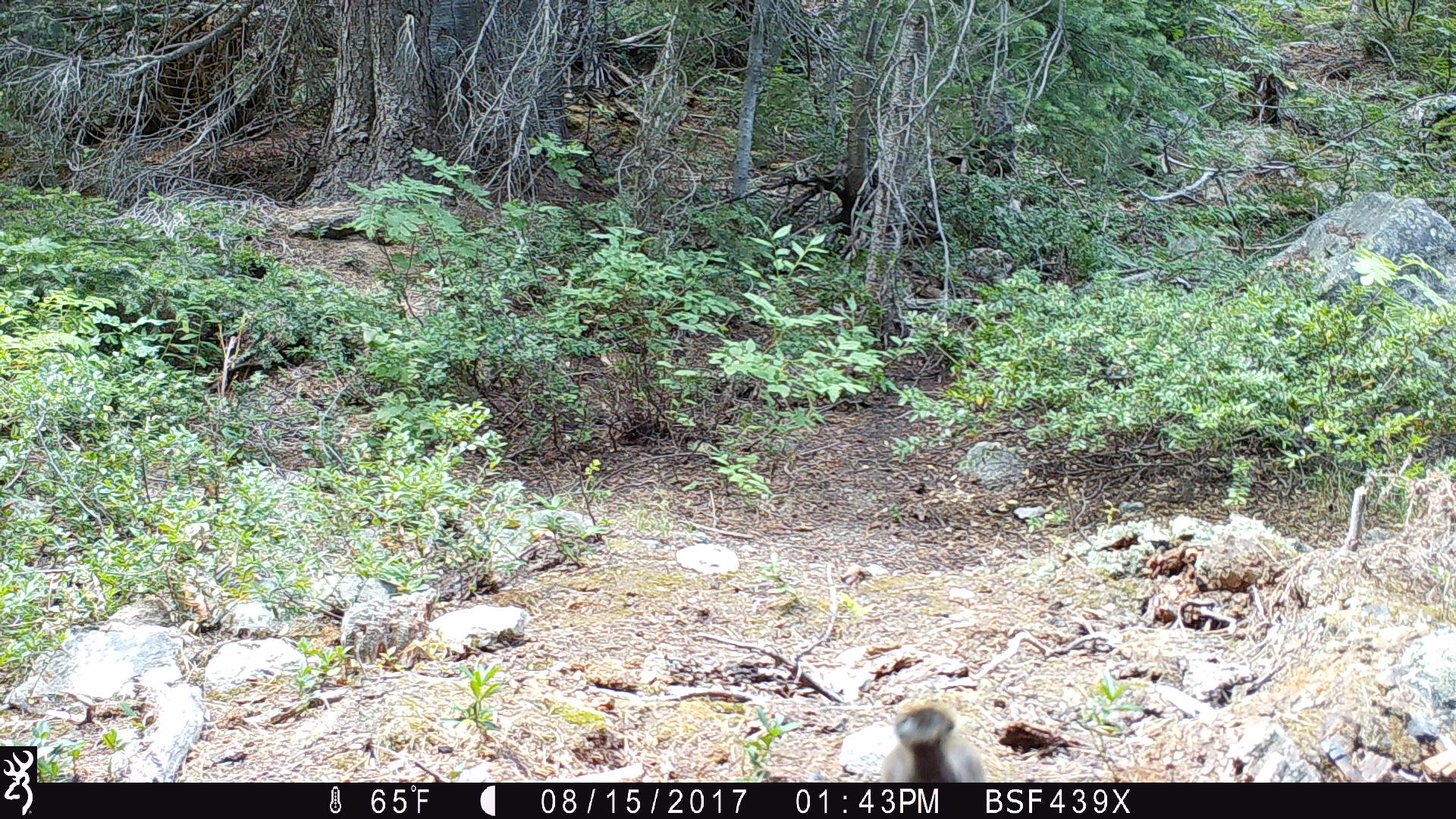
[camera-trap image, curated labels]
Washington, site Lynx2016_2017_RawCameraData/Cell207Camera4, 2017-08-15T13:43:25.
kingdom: Animalia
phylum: Chordata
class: Mammalia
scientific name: Mammalia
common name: small mammal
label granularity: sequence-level